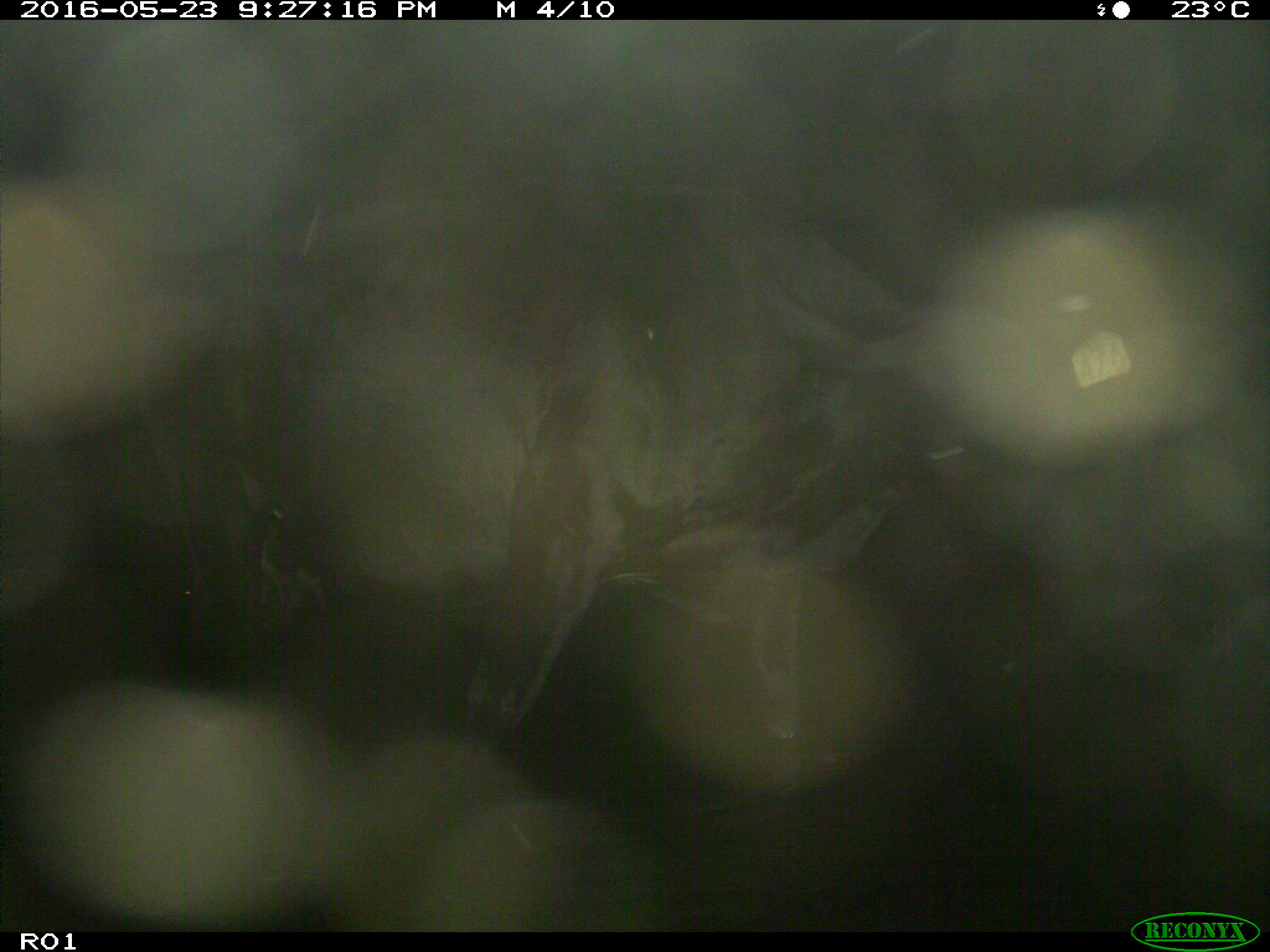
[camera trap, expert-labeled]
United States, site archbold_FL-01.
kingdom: Animalia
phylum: Chordata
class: Mammalia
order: Artiodactyla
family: Bovidae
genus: Bos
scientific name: Bos taurus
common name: domestic cow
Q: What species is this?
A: Bos taurus (domestic cow).